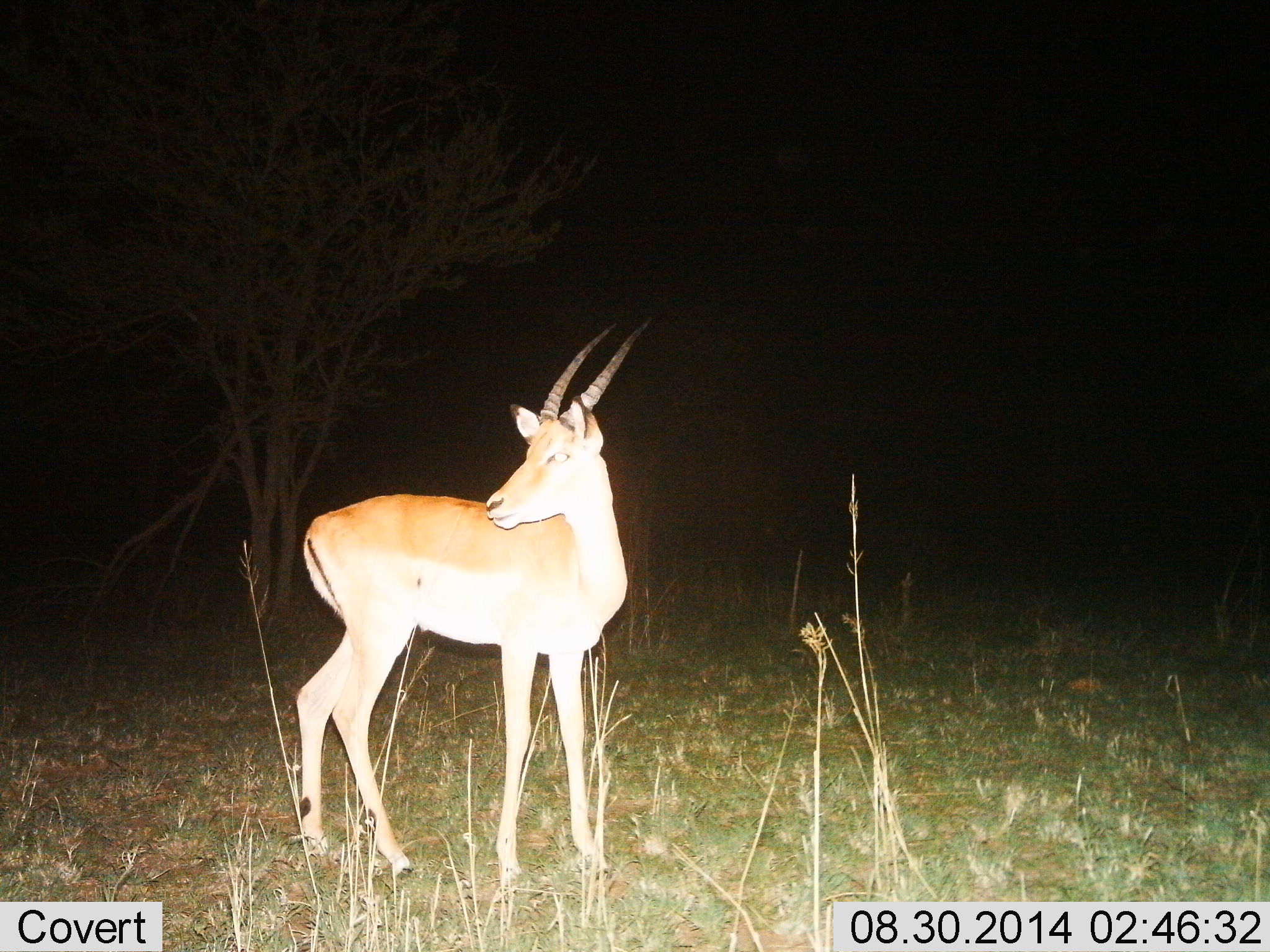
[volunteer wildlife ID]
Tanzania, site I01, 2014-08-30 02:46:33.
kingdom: Animalia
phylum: Chordata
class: Mammalia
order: Artiodactyla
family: Bovidae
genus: Nanger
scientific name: Nanger granti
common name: grant's gazelle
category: gazellegrants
Gazellegrants (grant's gazelle) (Nanger granti), count 1. Behavior (volunteer vote fractions): standing 100%, resting 0%, moving 0%, interacting 0%. Young present (vote fraction): 0%. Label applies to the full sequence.